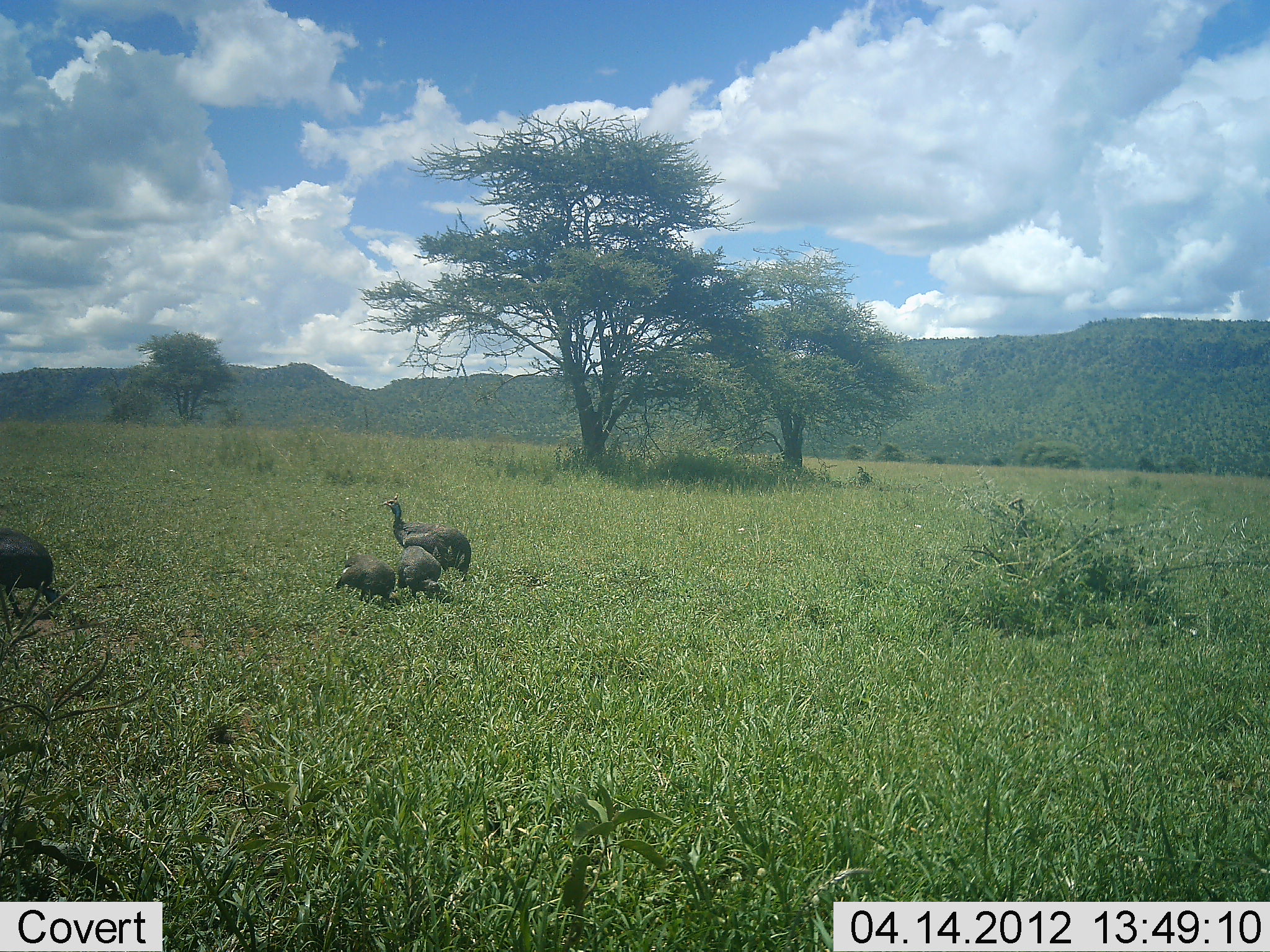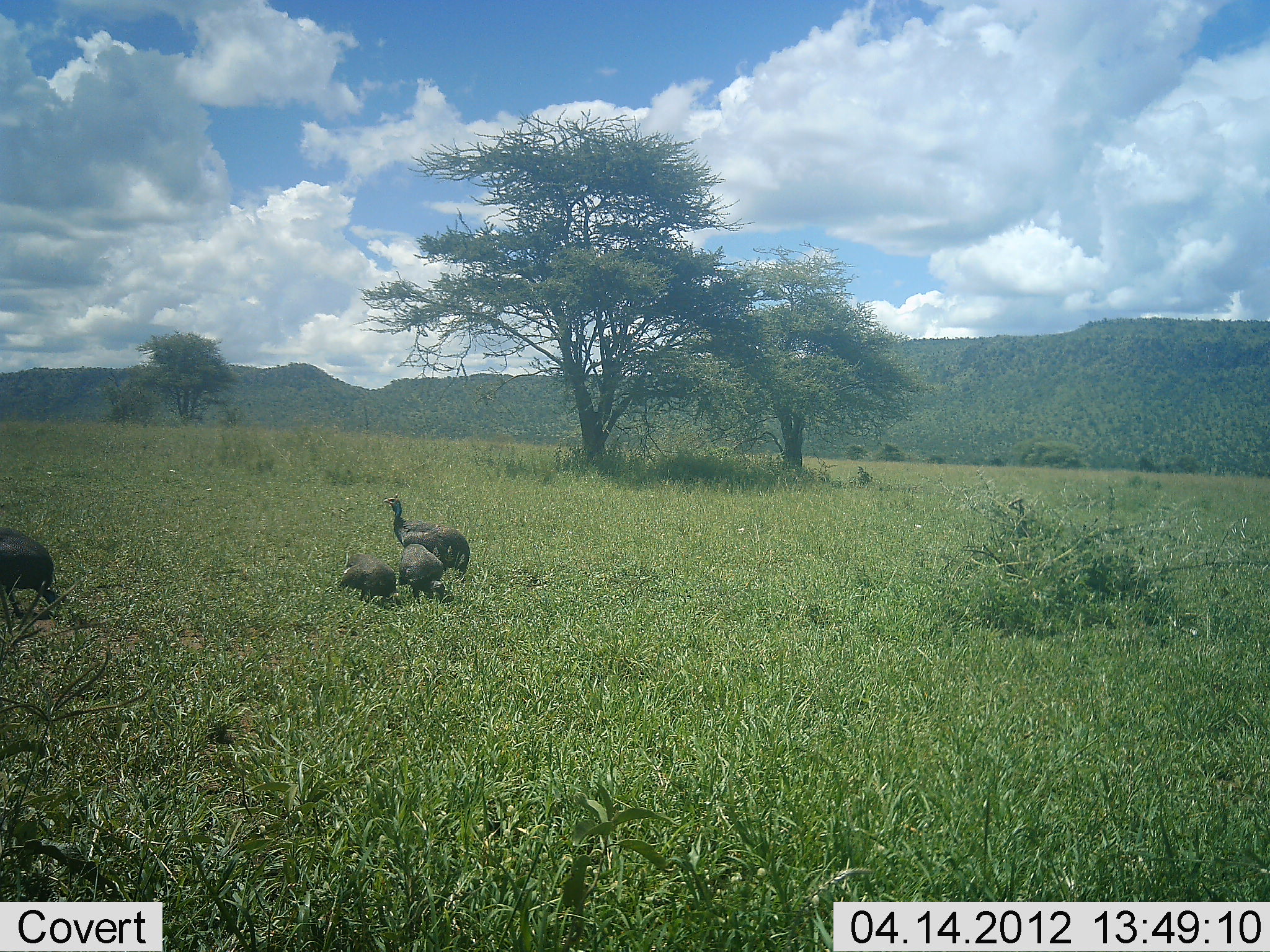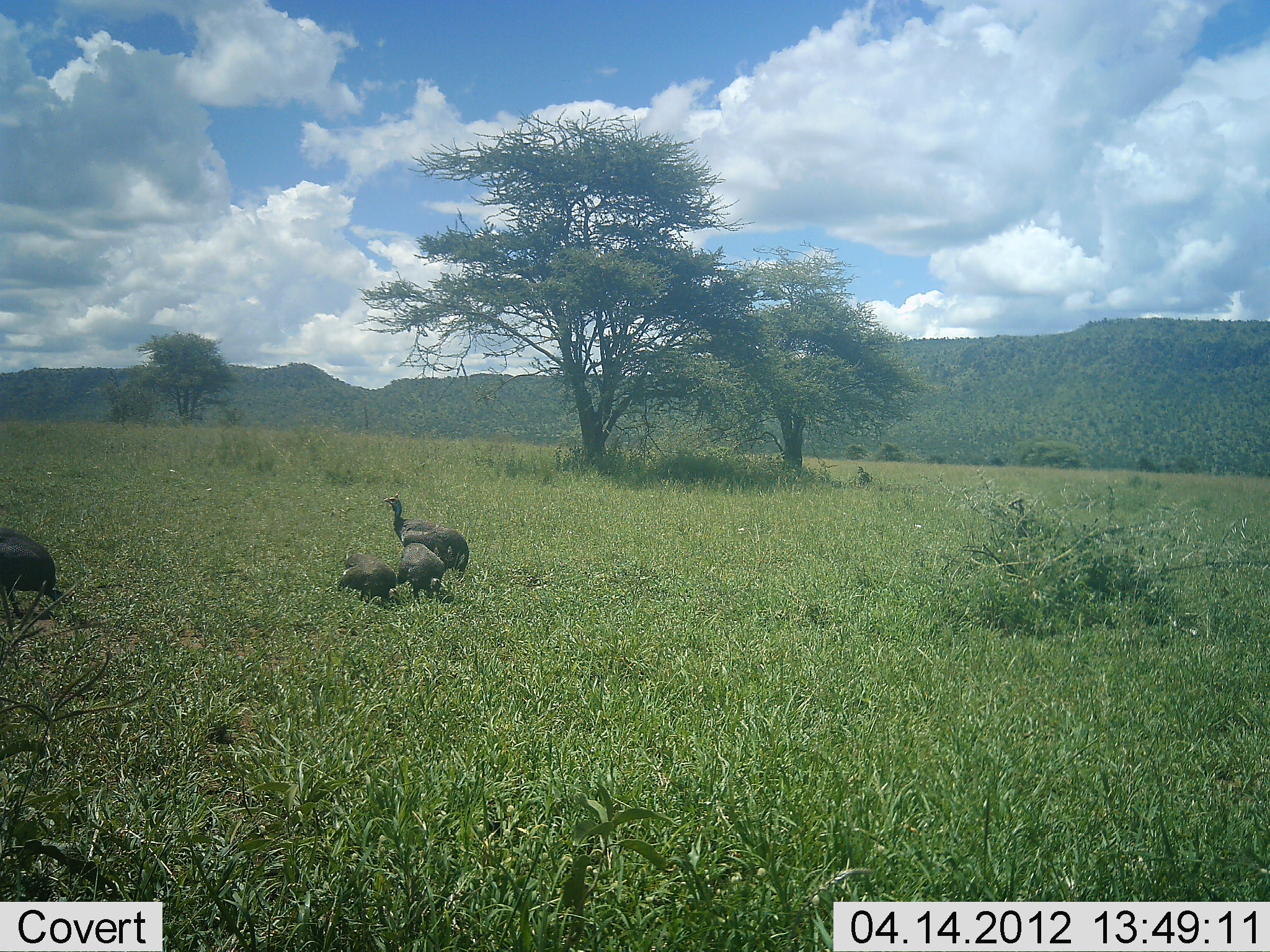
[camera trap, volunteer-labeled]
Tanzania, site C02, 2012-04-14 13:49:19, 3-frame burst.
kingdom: Animalia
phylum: Chordata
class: Aves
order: Galliformes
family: Numididae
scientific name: Numididae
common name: guinea fowl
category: guineafowl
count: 4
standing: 57%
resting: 4%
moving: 14%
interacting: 4%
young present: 21%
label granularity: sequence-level